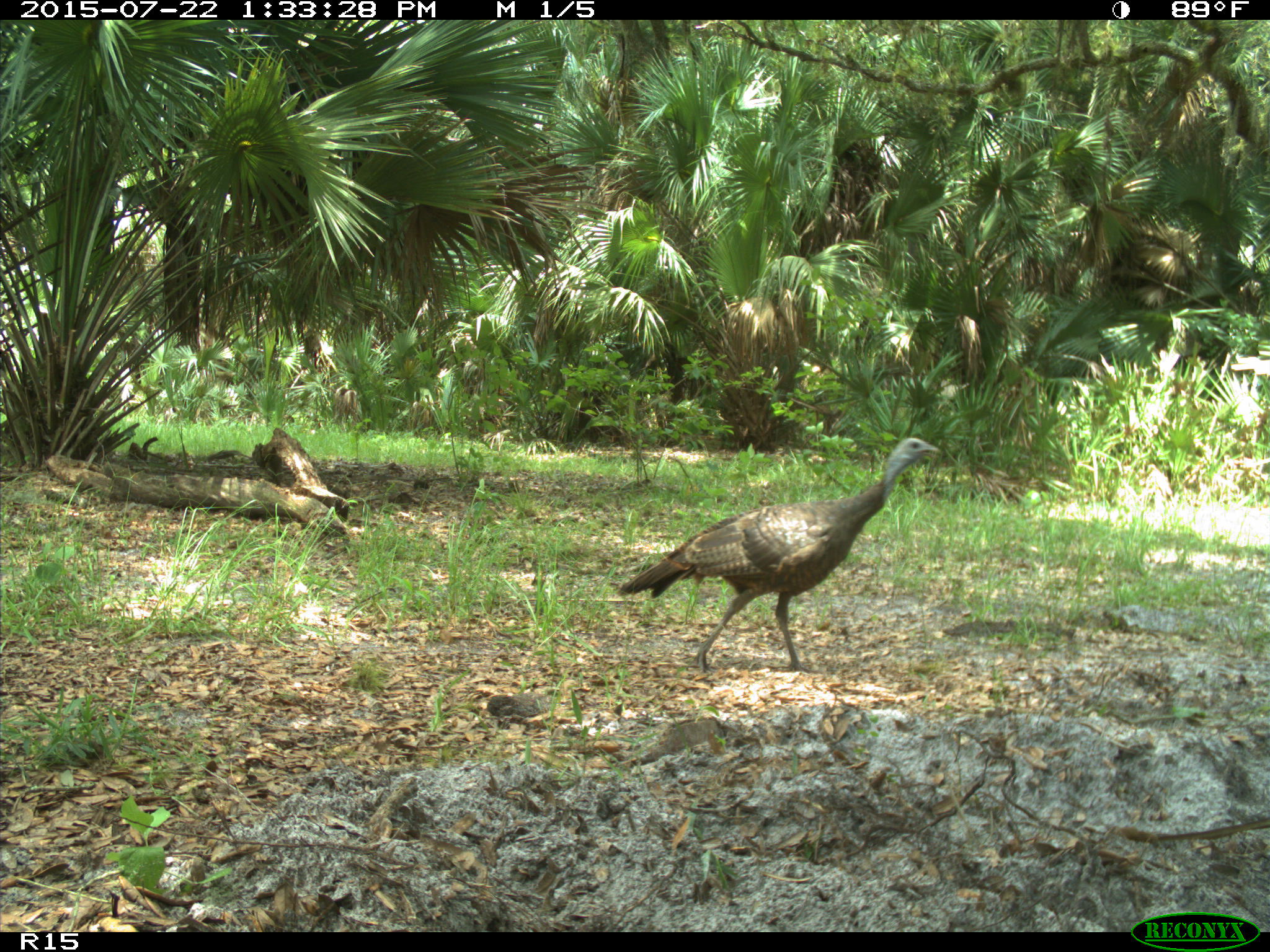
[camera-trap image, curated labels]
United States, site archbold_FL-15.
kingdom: Animalia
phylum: Chordata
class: Aves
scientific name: Aves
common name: birds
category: unidentified bird